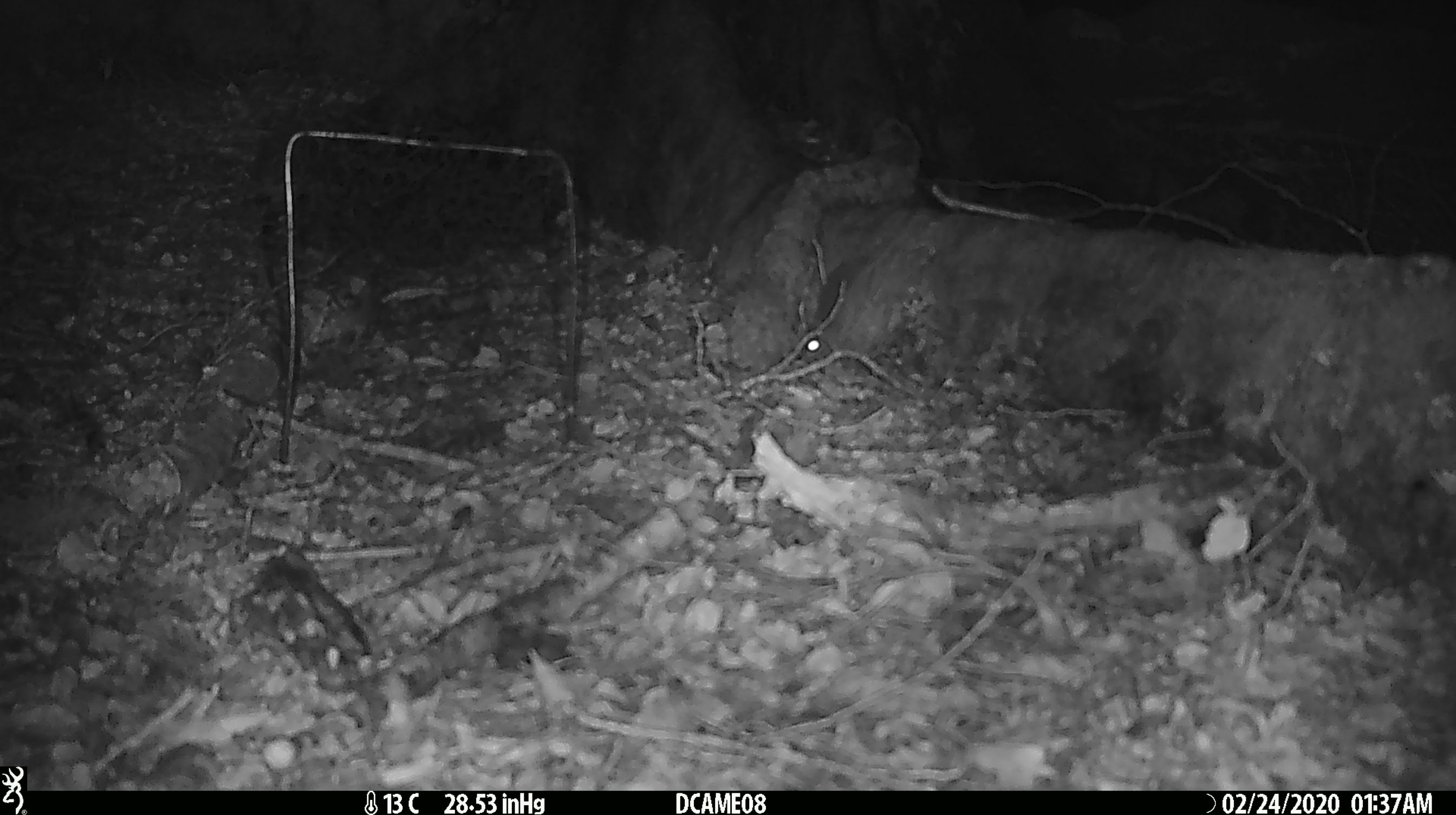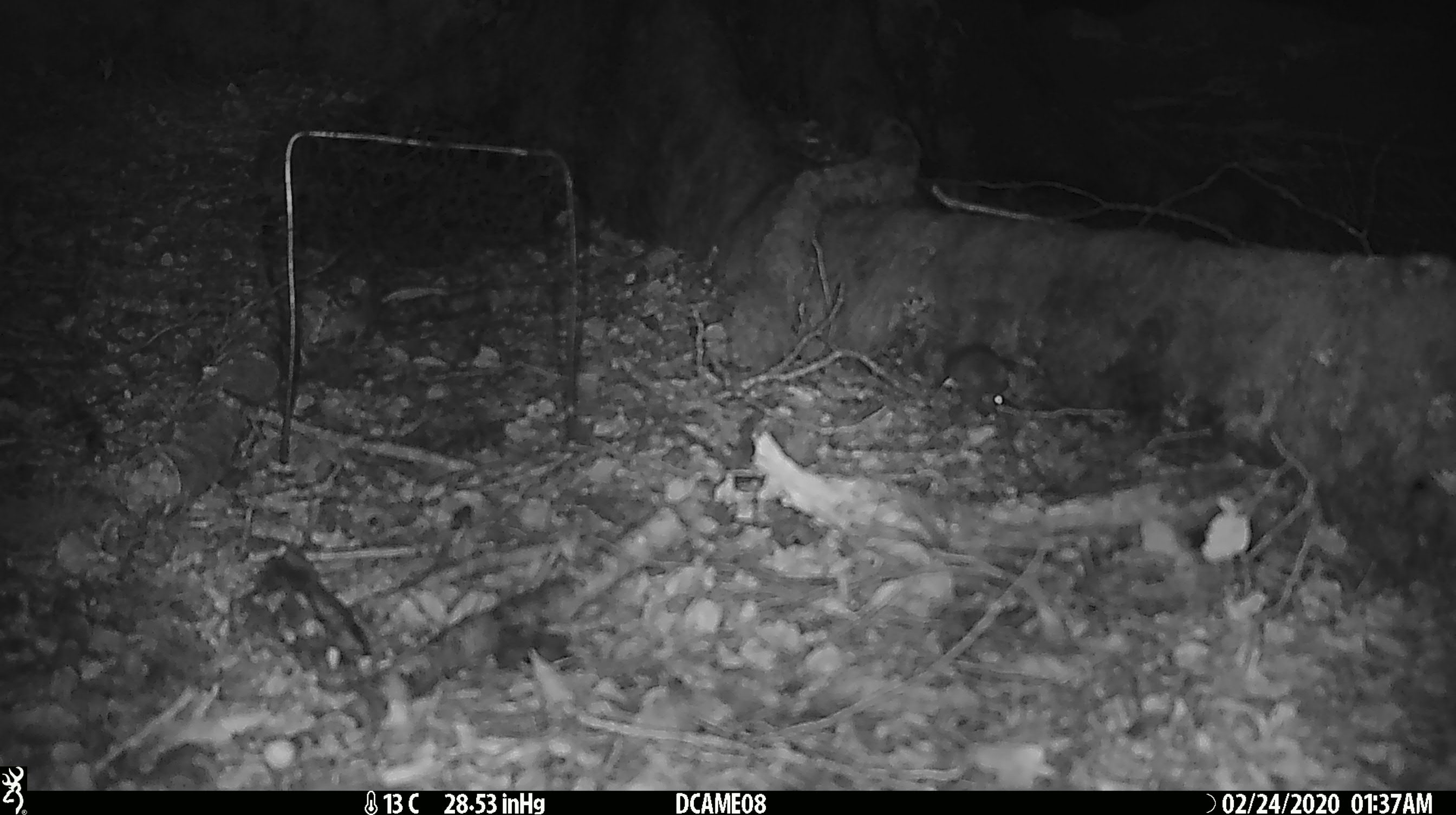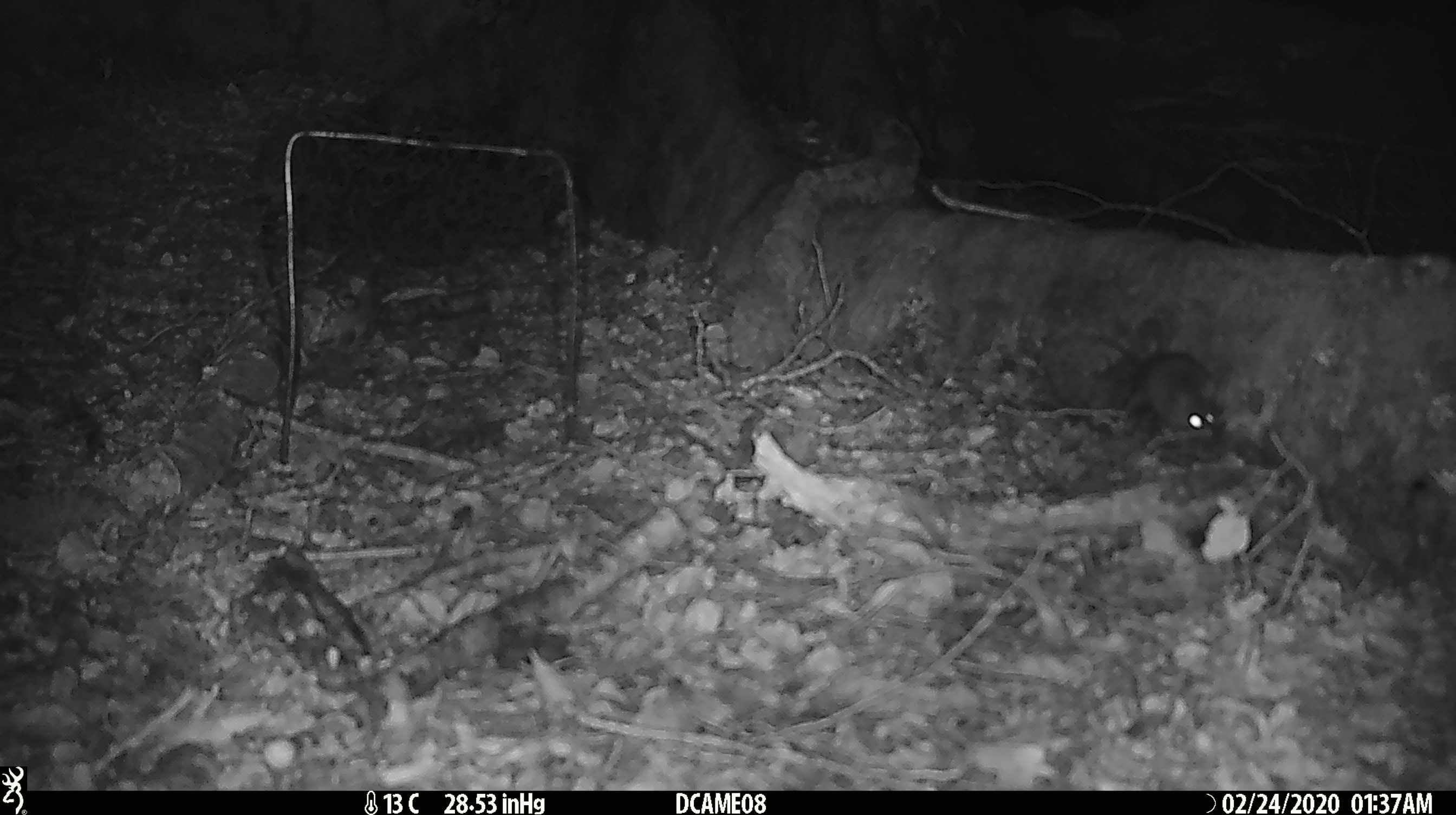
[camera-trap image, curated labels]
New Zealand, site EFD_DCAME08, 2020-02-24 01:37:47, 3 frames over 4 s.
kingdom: Animalia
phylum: Chordata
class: Mammalia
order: Rodentia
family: Muridae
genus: Mus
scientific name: Mus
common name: mouse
Mouse (Mus).